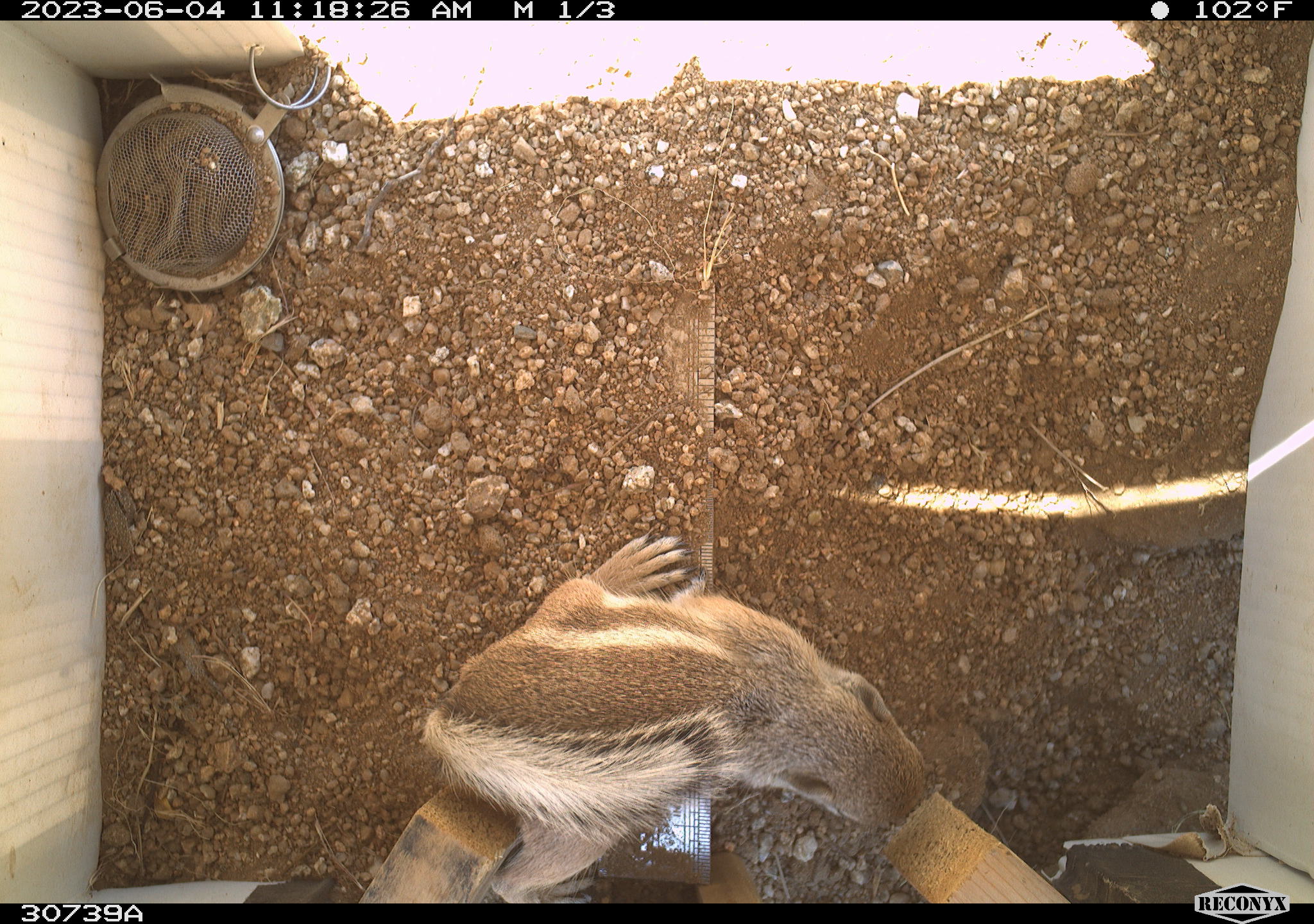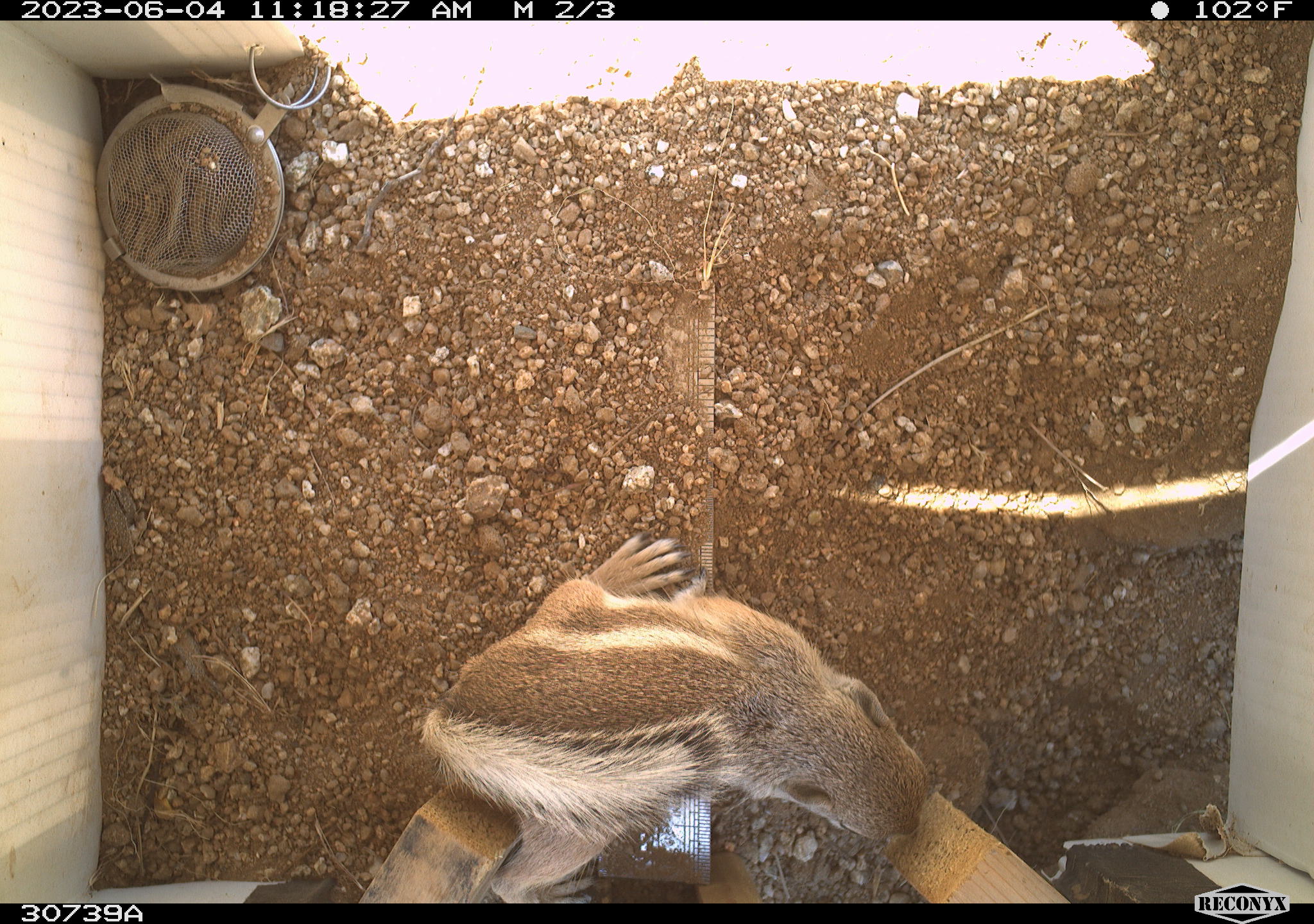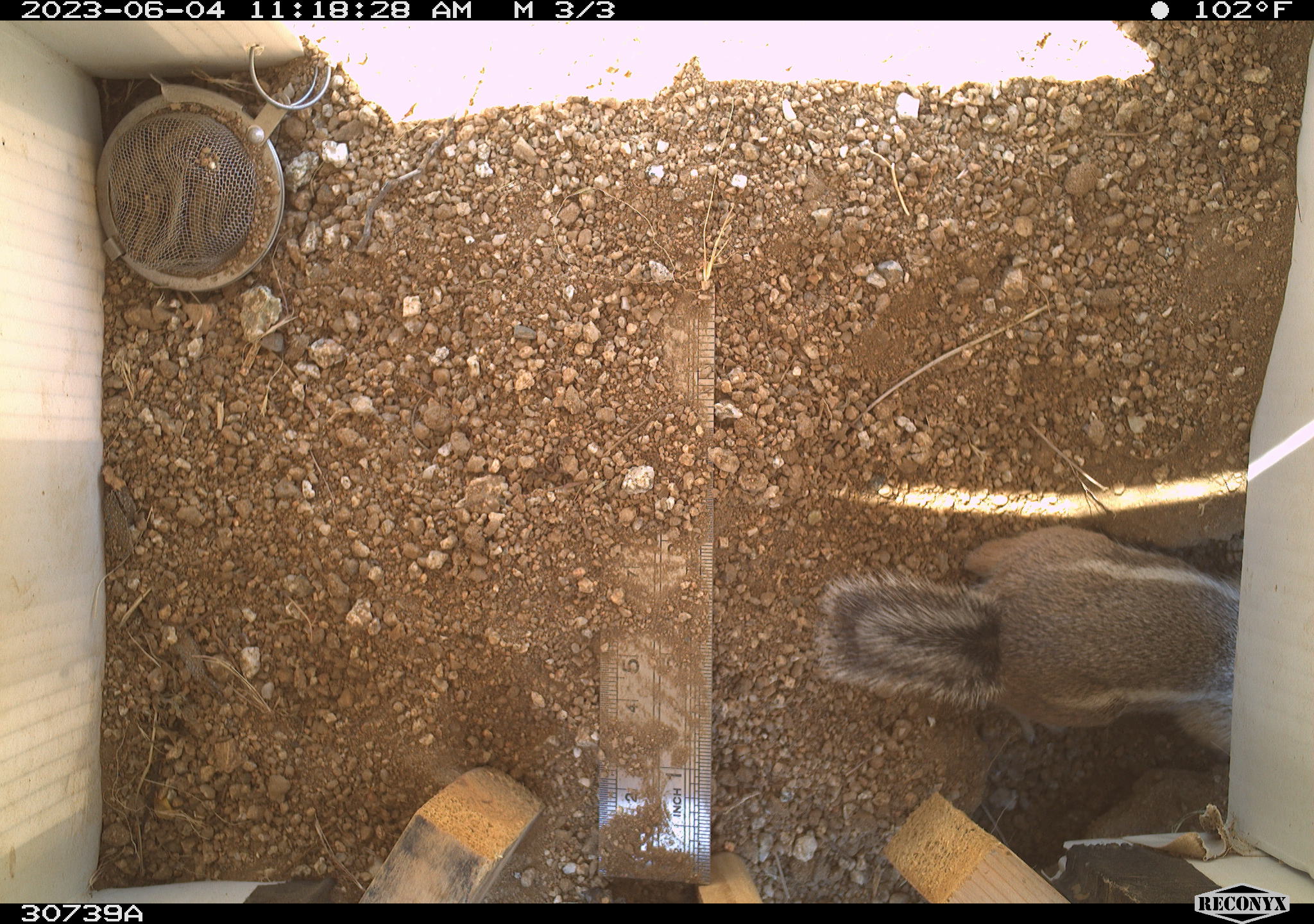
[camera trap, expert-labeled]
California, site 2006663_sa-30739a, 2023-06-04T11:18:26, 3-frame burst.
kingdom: Animalia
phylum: Chordata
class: Mammalia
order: Rodentia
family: Sciuridae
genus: Ammospermophilus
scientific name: Ammospermophilus leucurus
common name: white-tailed antelope squirrel